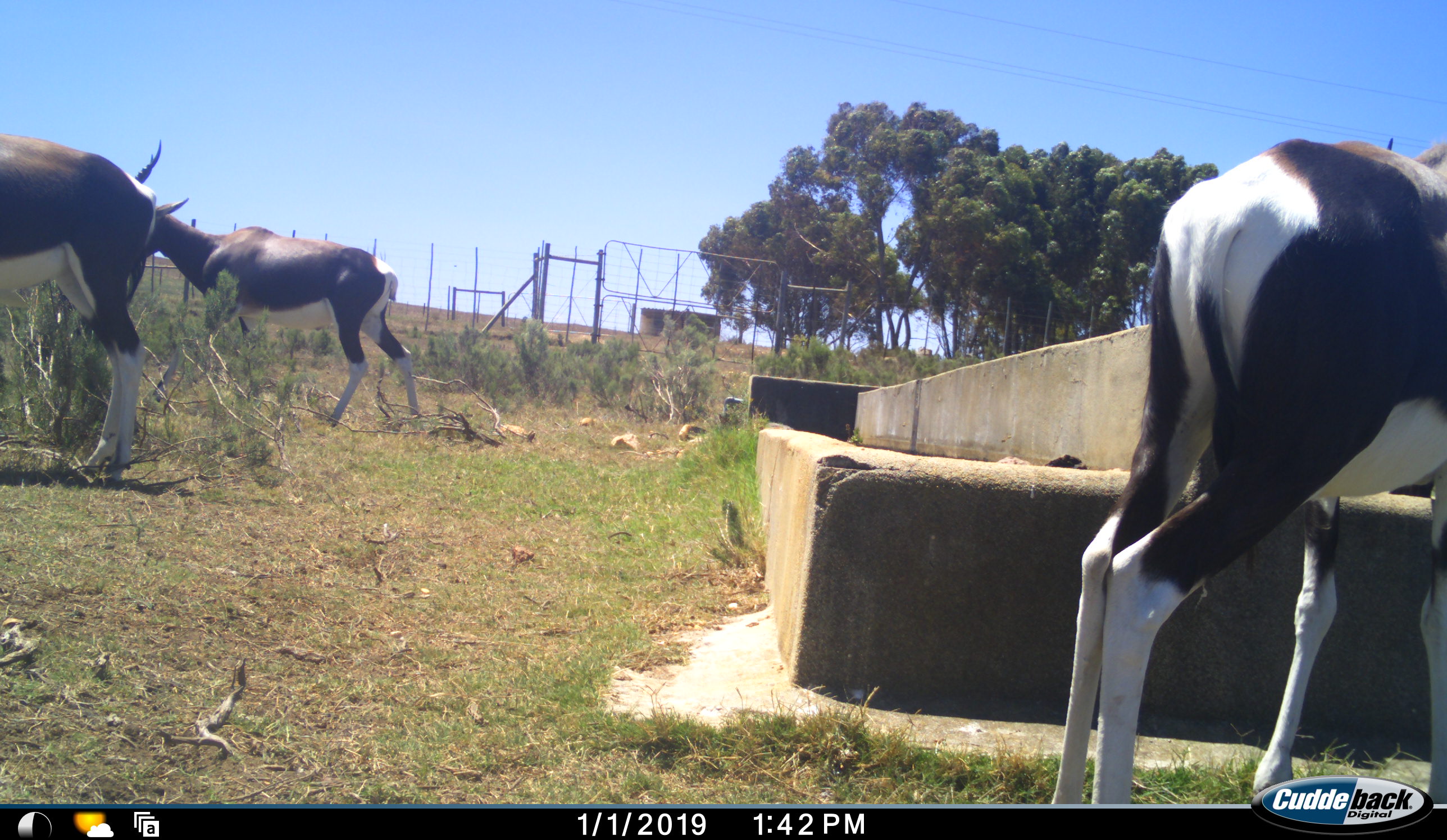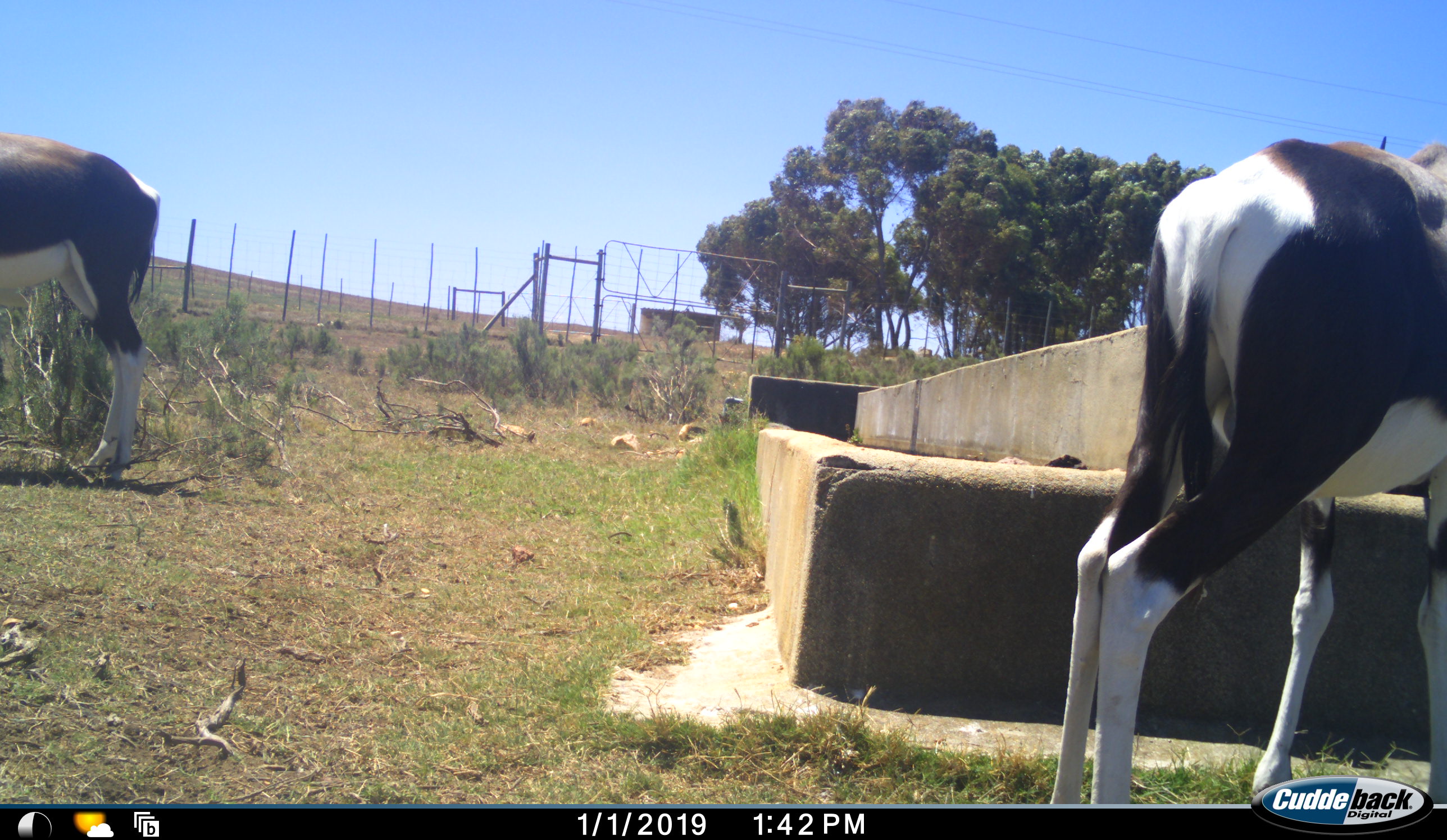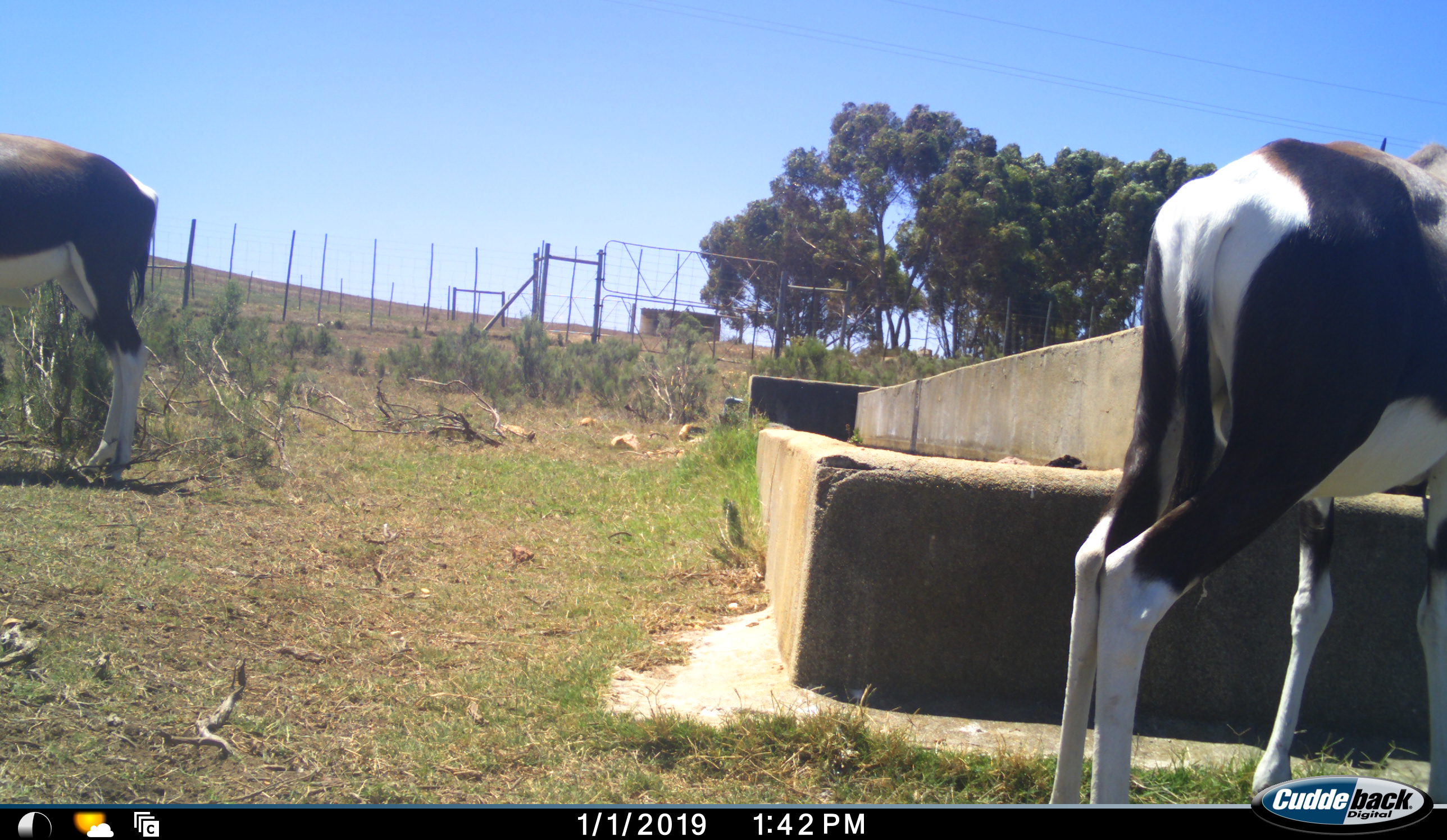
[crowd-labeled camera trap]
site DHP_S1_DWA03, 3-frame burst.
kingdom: Animalia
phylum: Chordata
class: Mammalia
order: Artiodactyla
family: Bovidae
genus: Damaliscus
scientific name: Damaliscus pygargus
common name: bontebok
Bontebok (Damaliscus pygargus), count 3. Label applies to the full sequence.